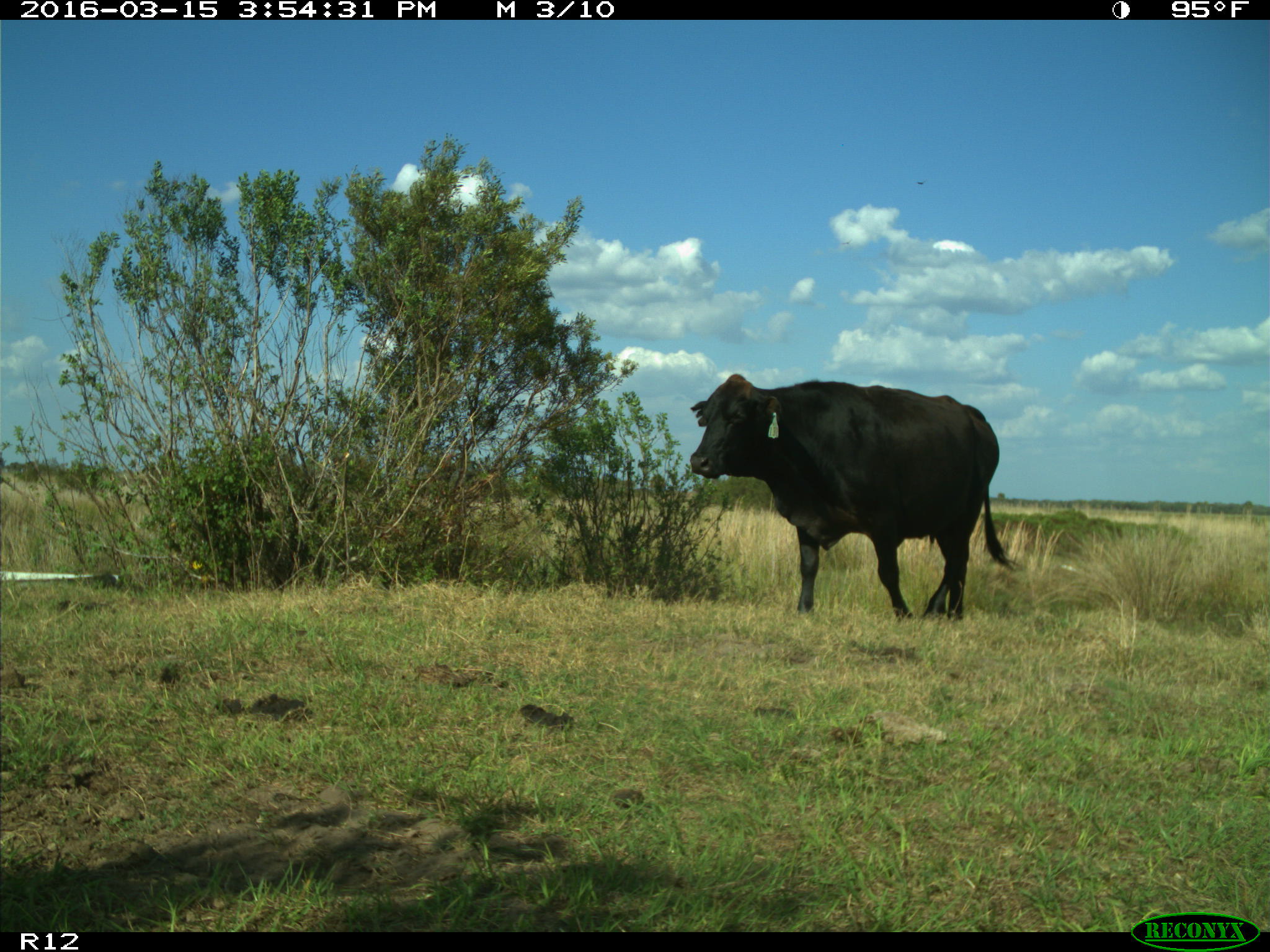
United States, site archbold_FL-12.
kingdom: Animalia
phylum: Chordata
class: Mammalia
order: Artiodactyla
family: Bovidae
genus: Bos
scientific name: Bos taurus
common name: domestic cow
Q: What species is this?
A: Bos taurus (domestic cow).